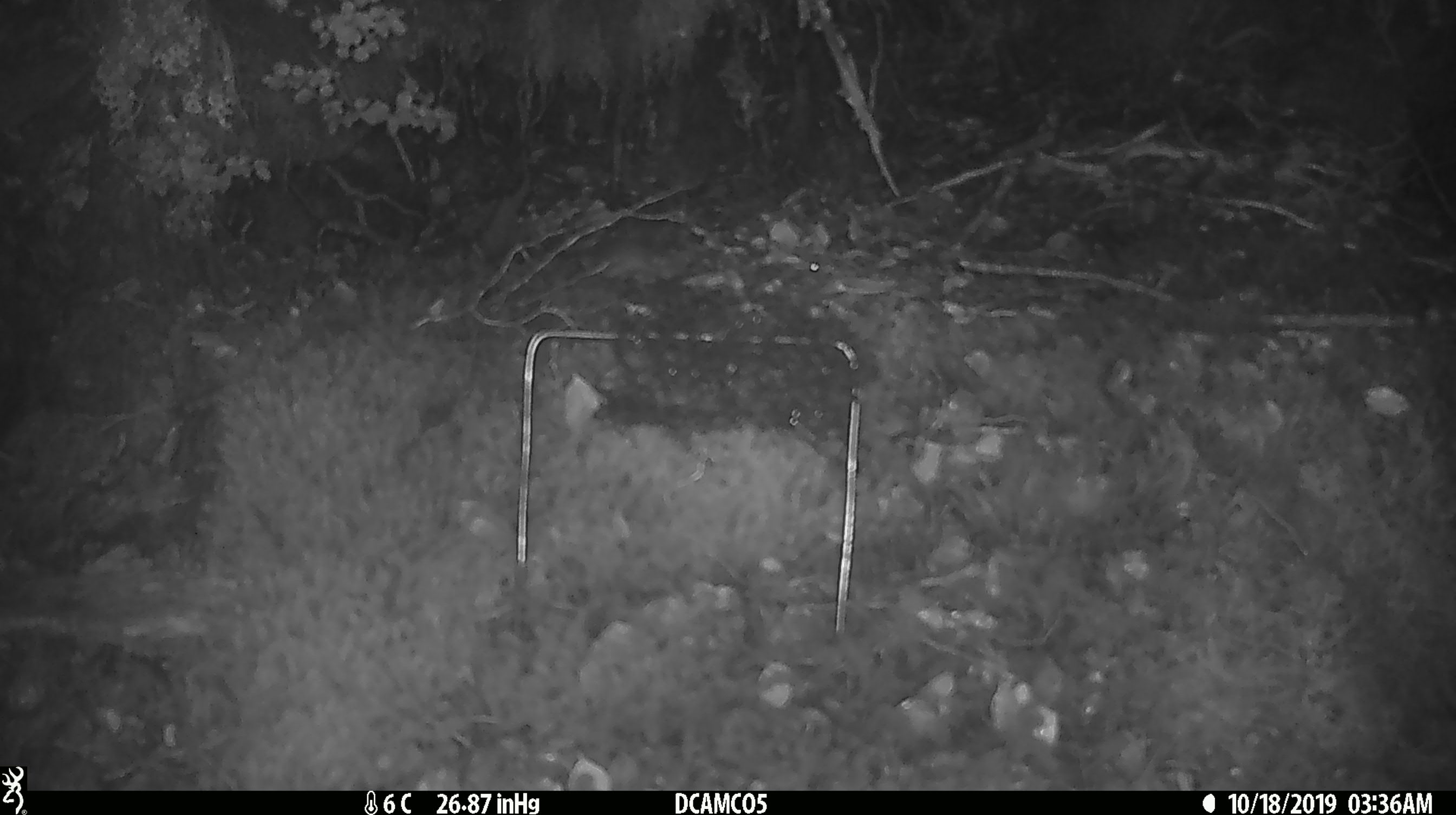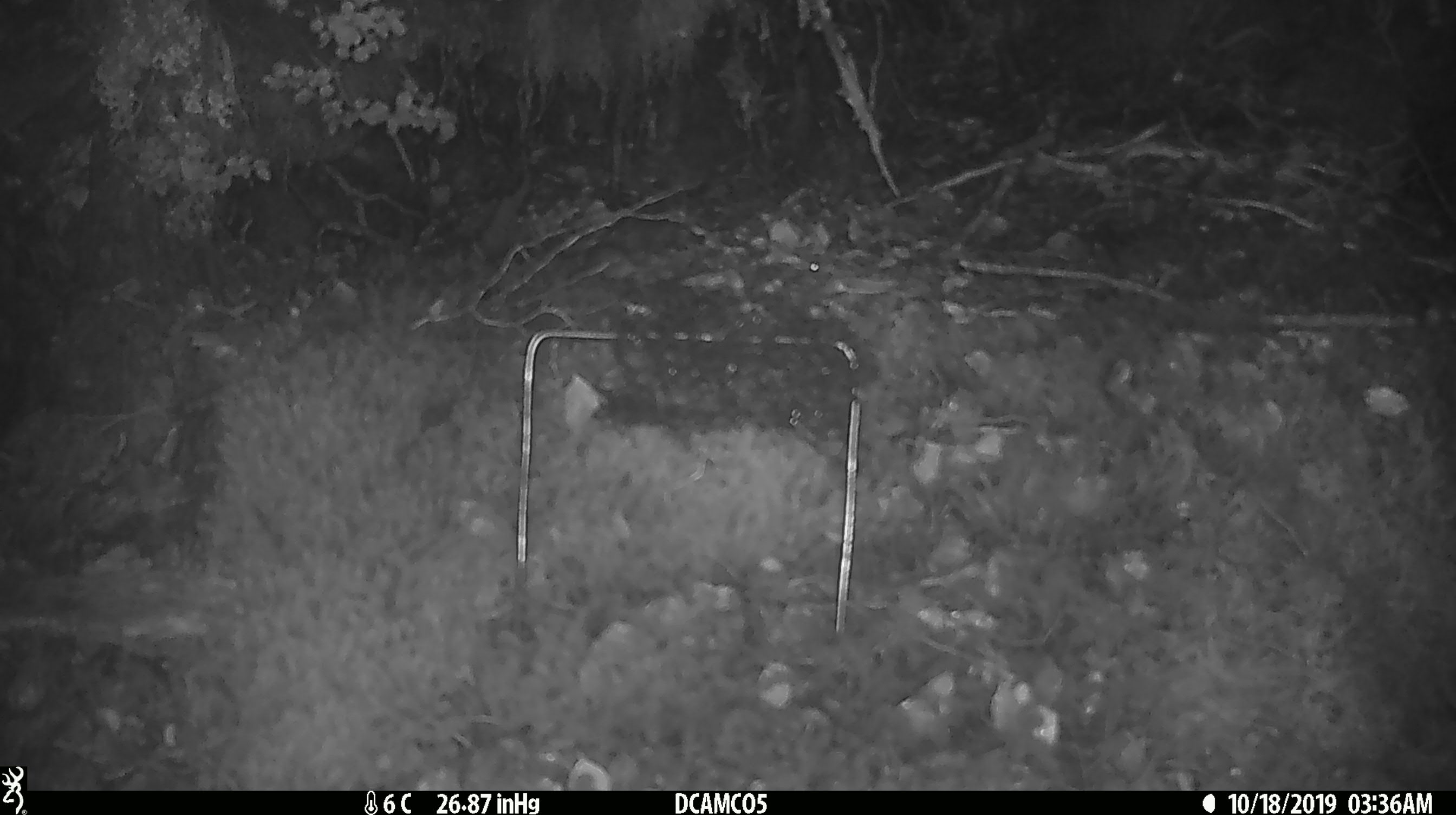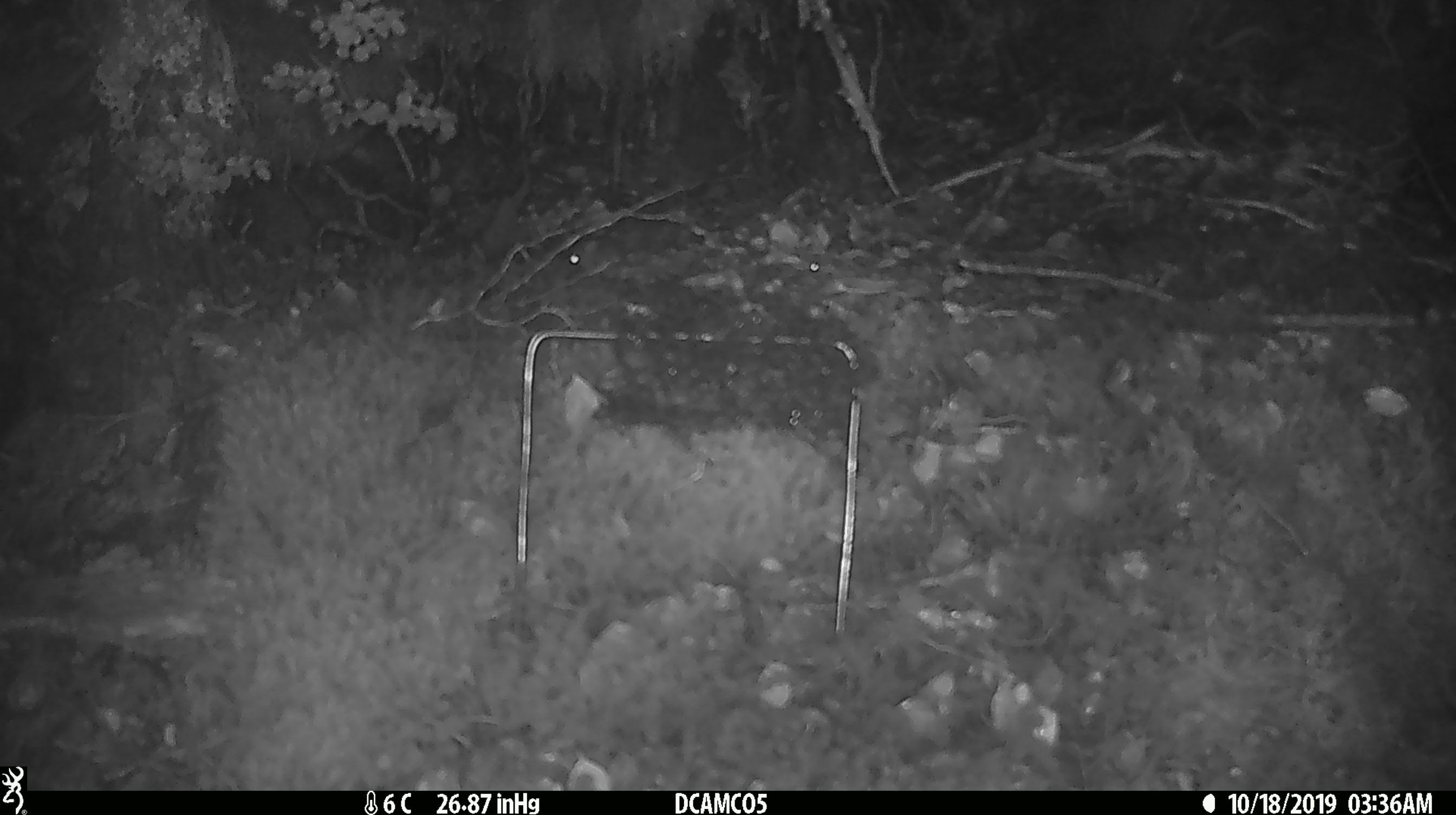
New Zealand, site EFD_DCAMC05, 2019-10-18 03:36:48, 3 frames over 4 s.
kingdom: Animalia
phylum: Chordata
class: Mammalia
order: Rodentia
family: Muridae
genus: Mus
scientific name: Mus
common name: mouse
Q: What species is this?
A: Mouse (Mus).